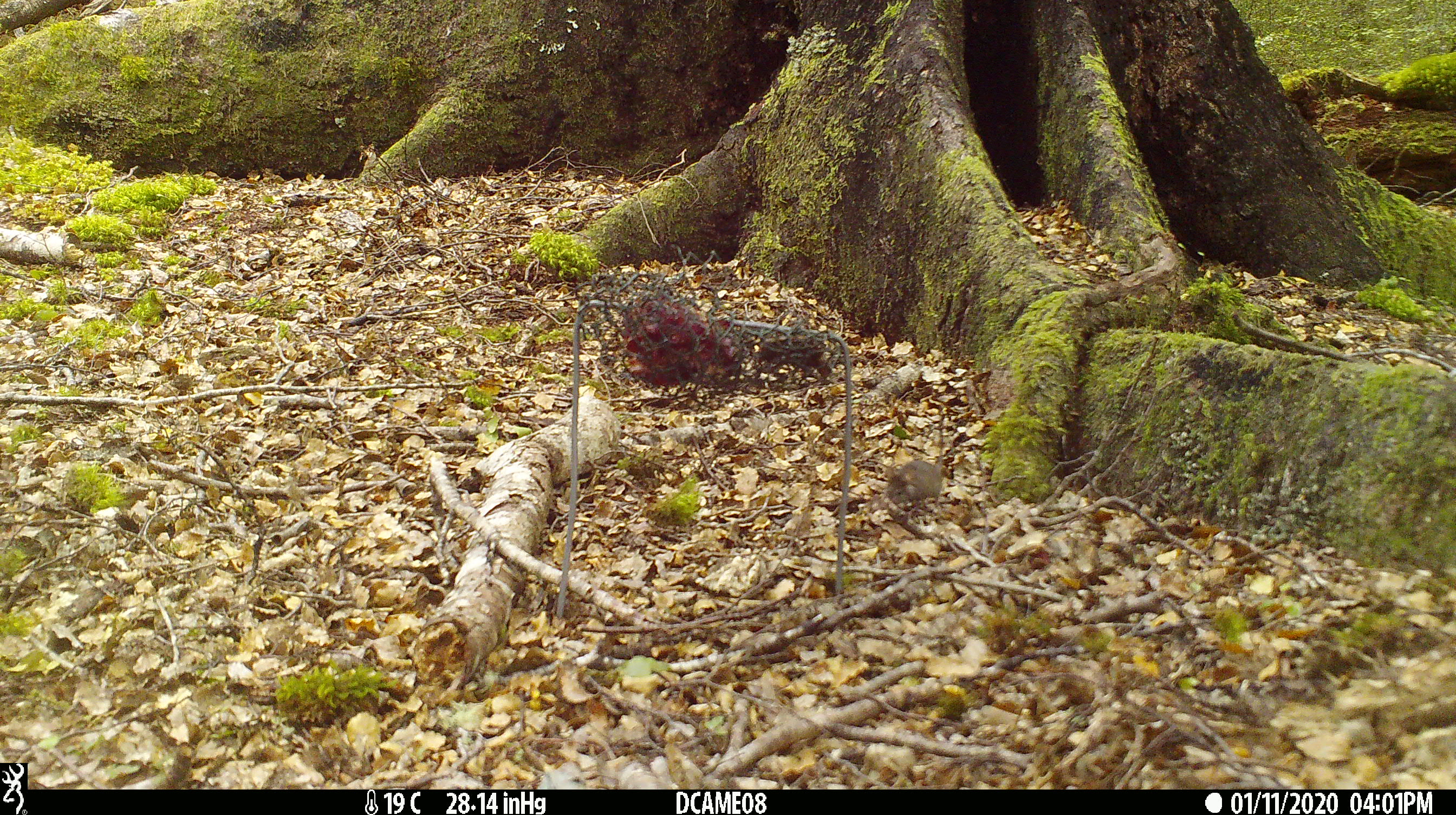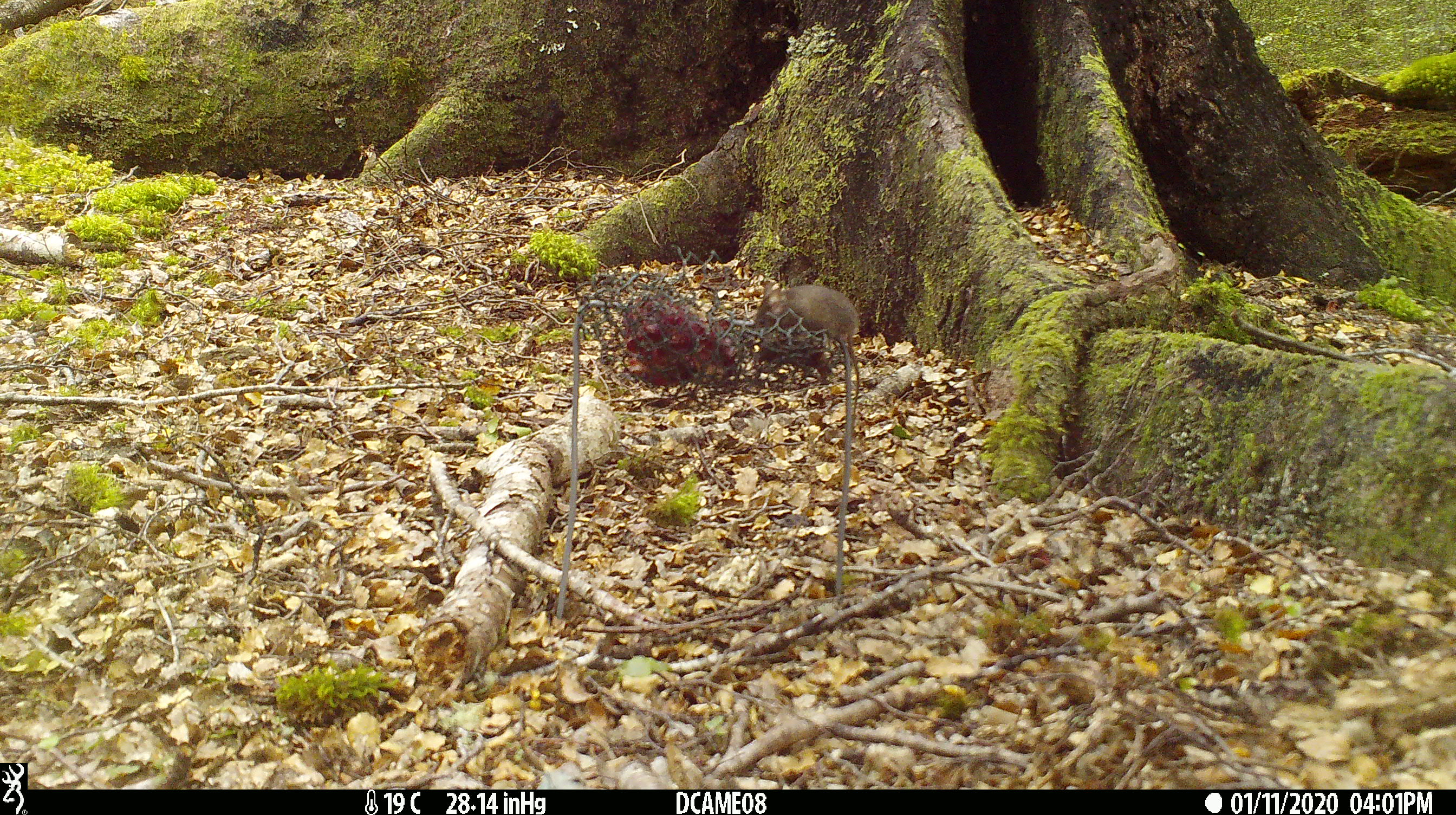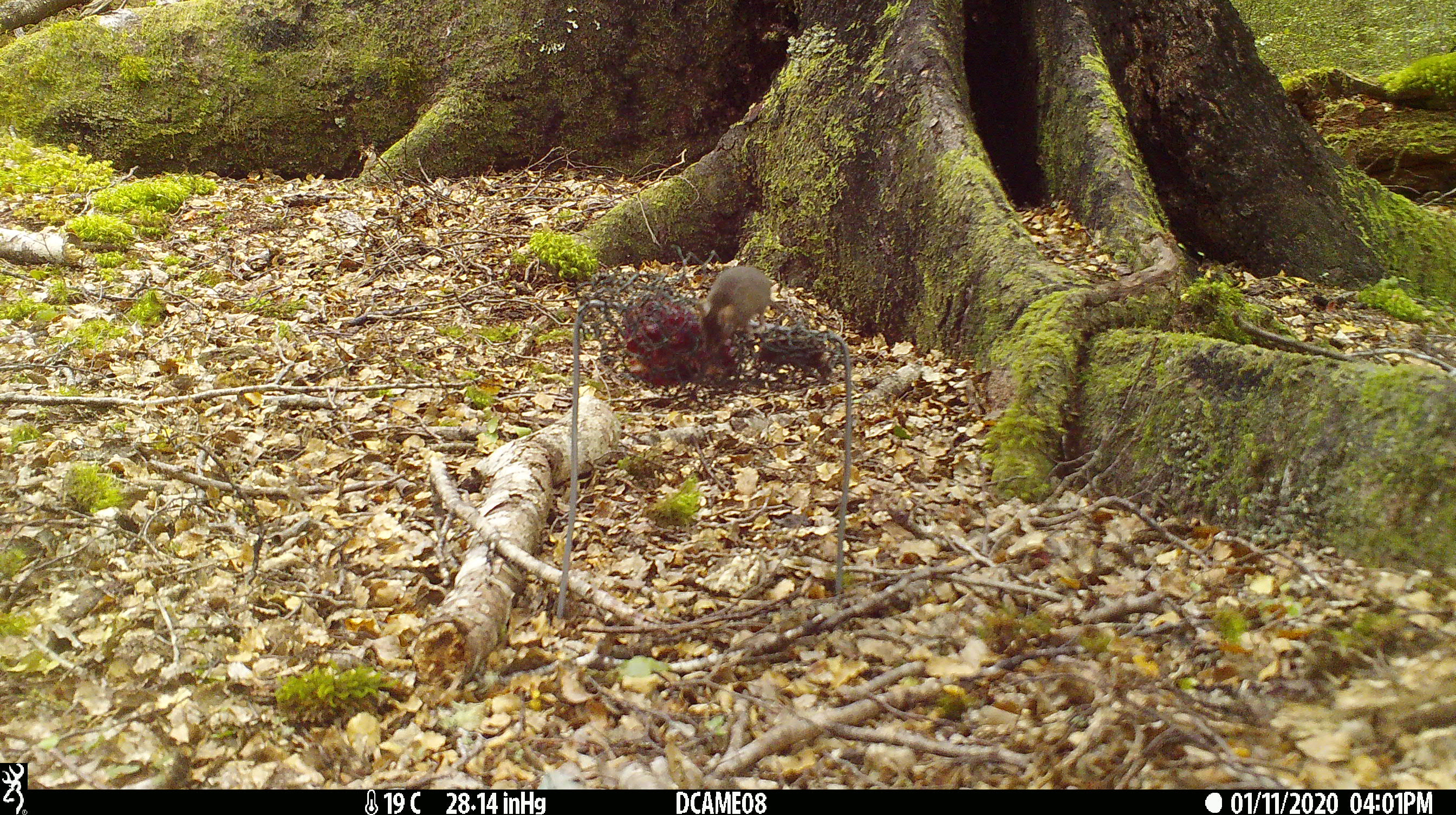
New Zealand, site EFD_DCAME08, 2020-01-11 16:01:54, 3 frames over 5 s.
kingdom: Animalia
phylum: Chordata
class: Mammalia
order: Rodentia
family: Muridae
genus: Mus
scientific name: Mus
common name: mouse